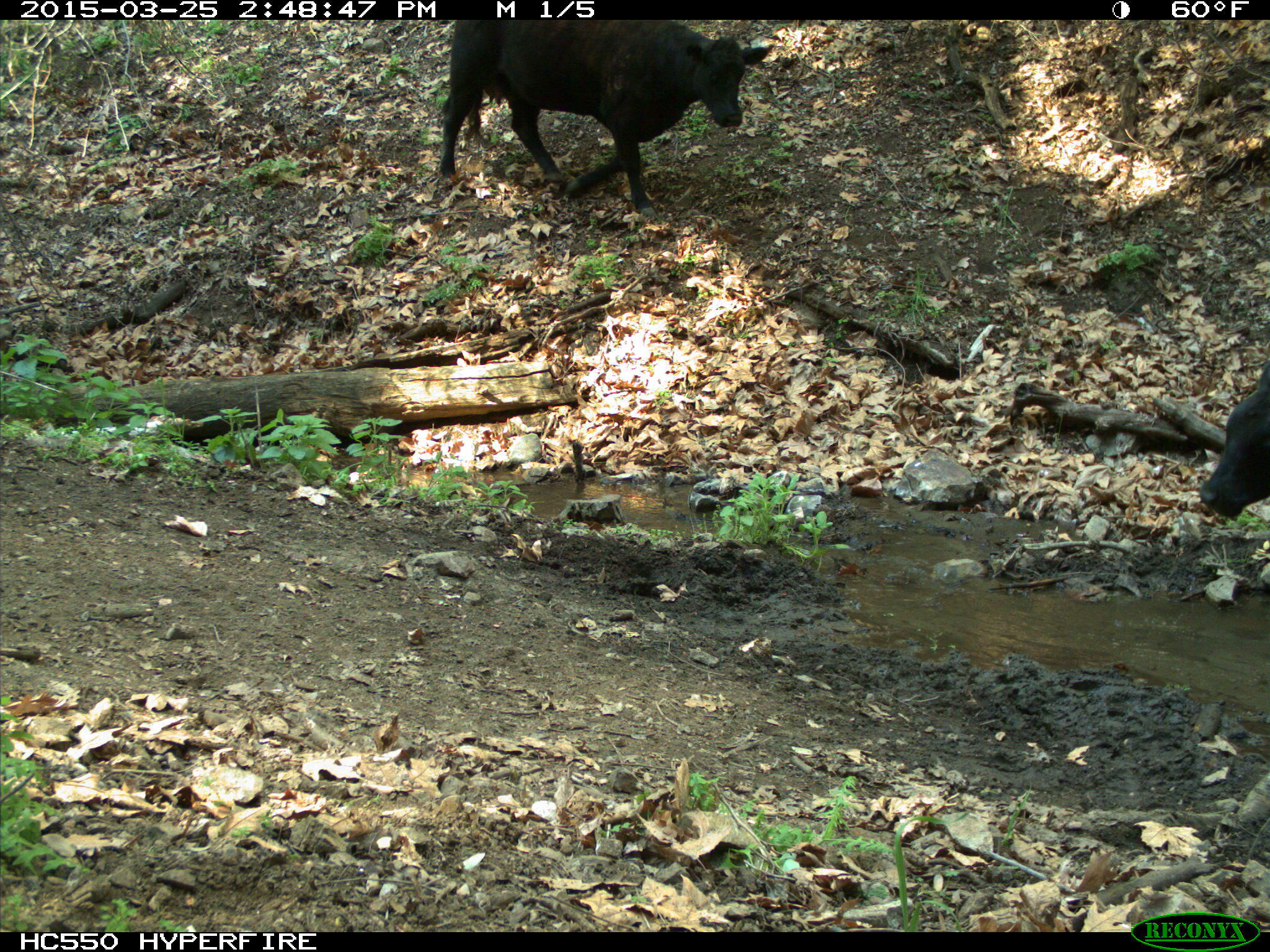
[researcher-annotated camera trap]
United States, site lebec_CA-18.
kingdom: Animalia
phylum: Chordata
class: Mammalia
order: Artiodactyla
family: Bovidae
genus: Bos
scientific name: Bos taurus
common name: domestic cow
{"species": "Bos taurus (domestic cow)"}